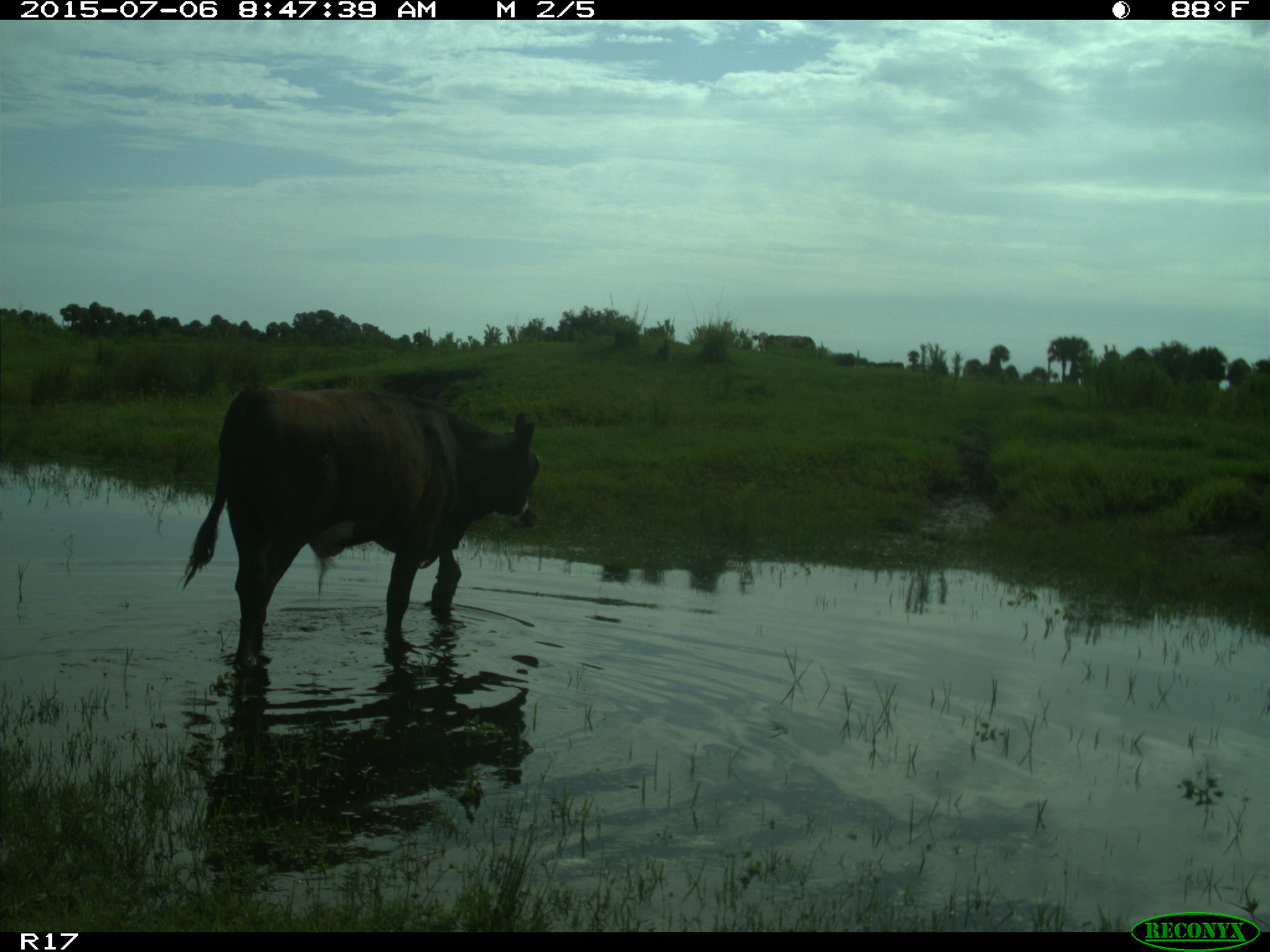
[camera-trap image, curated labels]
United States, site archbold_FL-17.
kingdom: Animalia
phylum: Chordata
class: Mammalia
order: Artiodactyla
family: Bovidae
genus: Bos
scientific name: Bos taurus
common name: domestic cow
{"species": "Bos taurus (domestic cow)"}